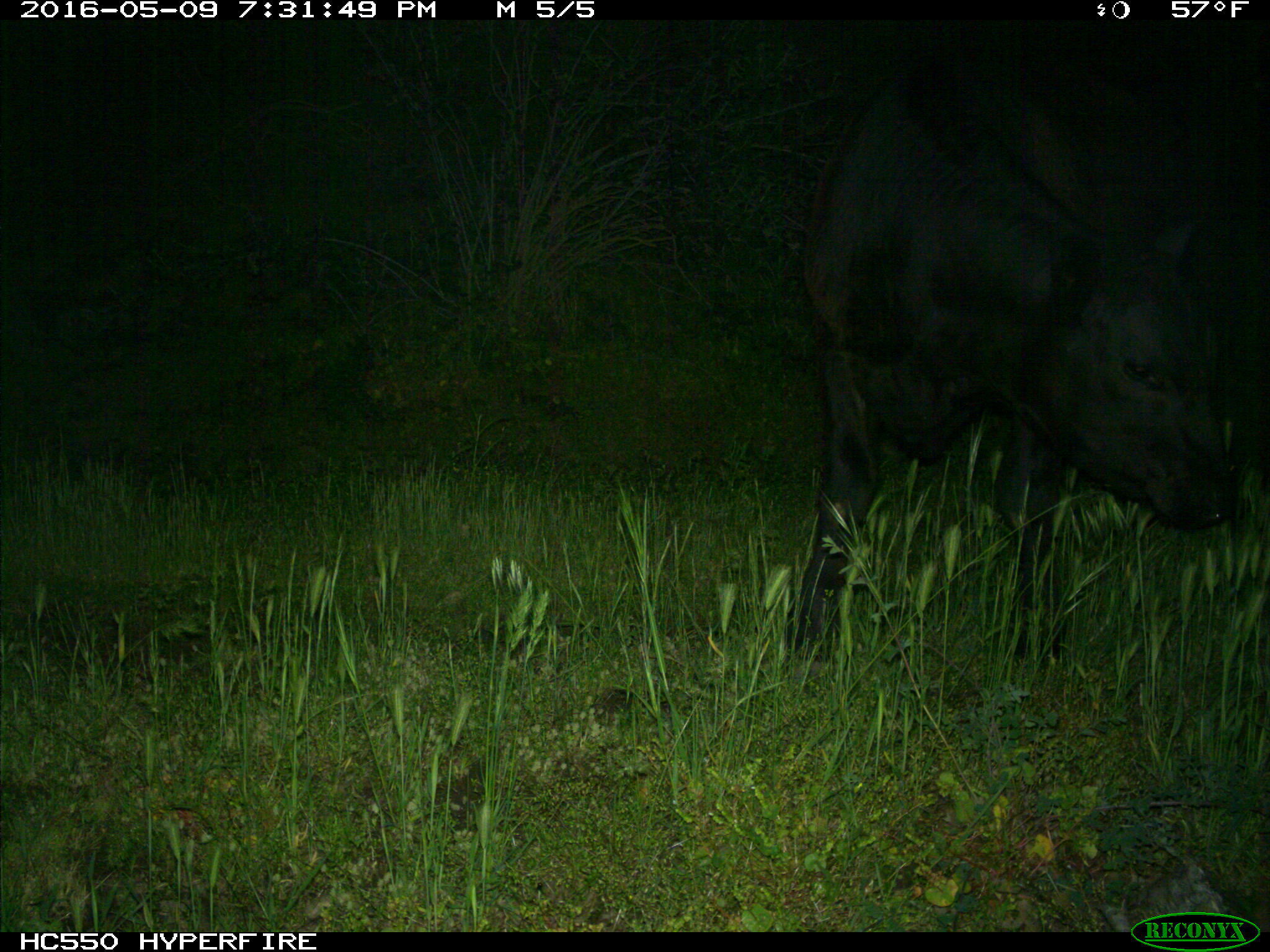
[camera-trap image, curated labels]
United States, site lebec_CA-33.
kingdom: Animalia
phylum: Chordata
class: Mammalia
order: Artiodactyla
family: Bovidae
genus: Bos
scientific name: Bos taurus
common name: domestic cow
Bos taurus (domestic cow).